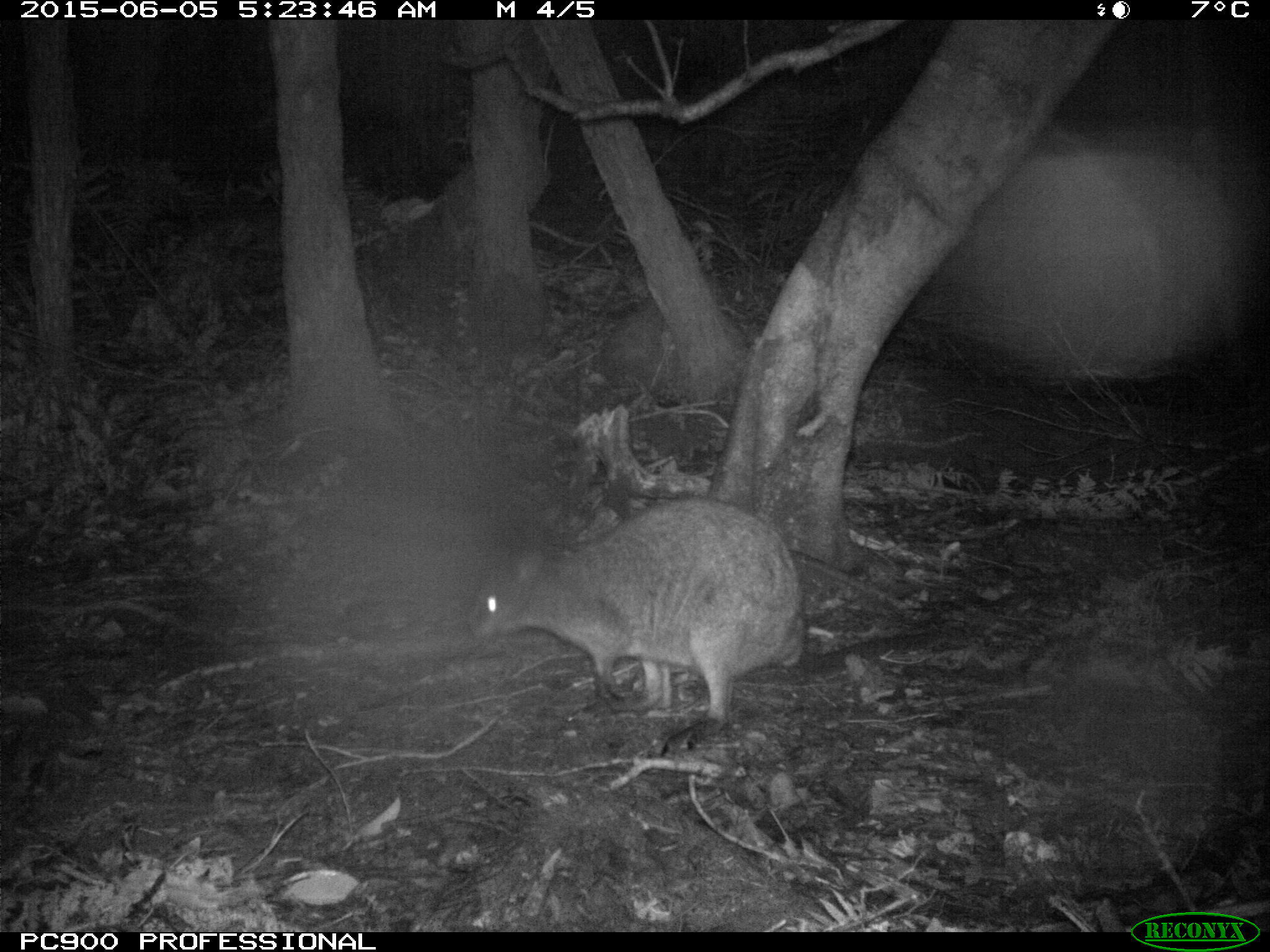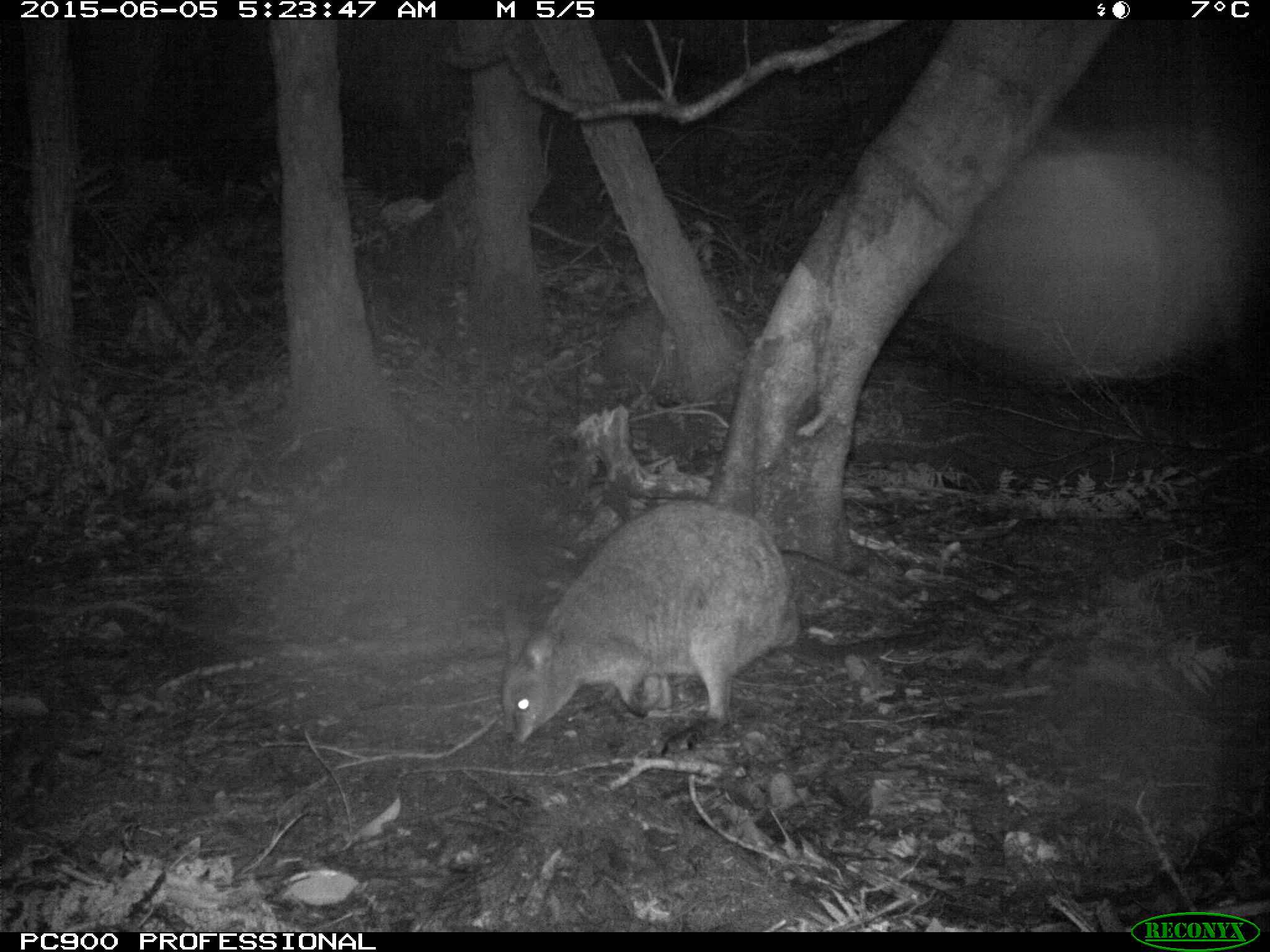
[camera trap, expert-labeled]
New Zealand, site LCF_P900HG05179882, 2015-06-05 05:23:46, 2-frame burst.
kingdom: Animalia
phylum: Chordata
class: Mammalia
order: Diprotodontia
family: Macropodidae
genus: Notamacropus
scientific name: Notamacropus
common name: wallaby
Wallaby (Notamacropus).